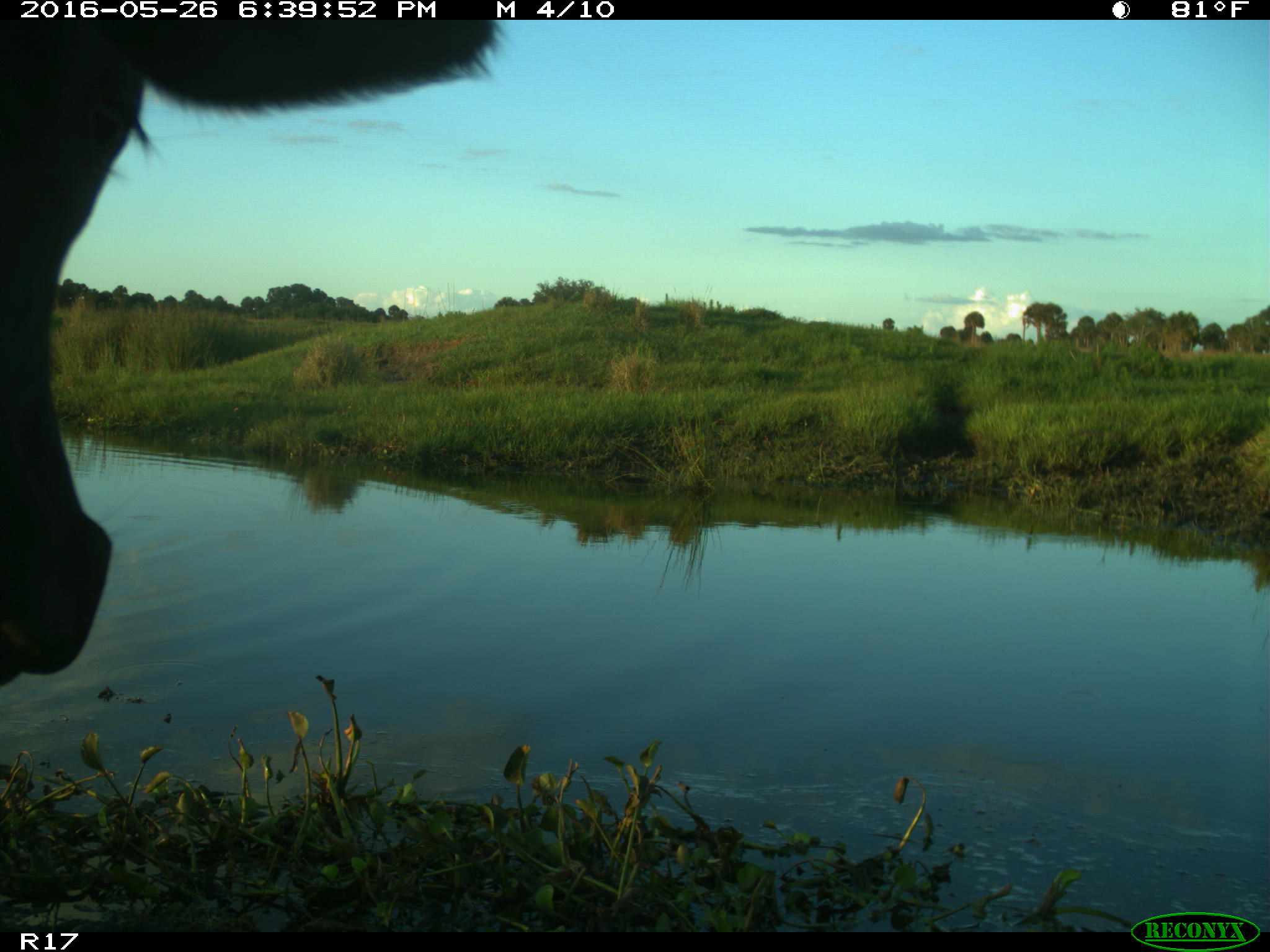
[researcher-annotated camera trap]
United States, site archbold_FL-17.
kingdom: Animalia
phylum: Chordata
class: Mammalia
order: Artiodactyla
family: Bovidae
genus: Bos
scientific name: Bos taurus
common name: domestic cow